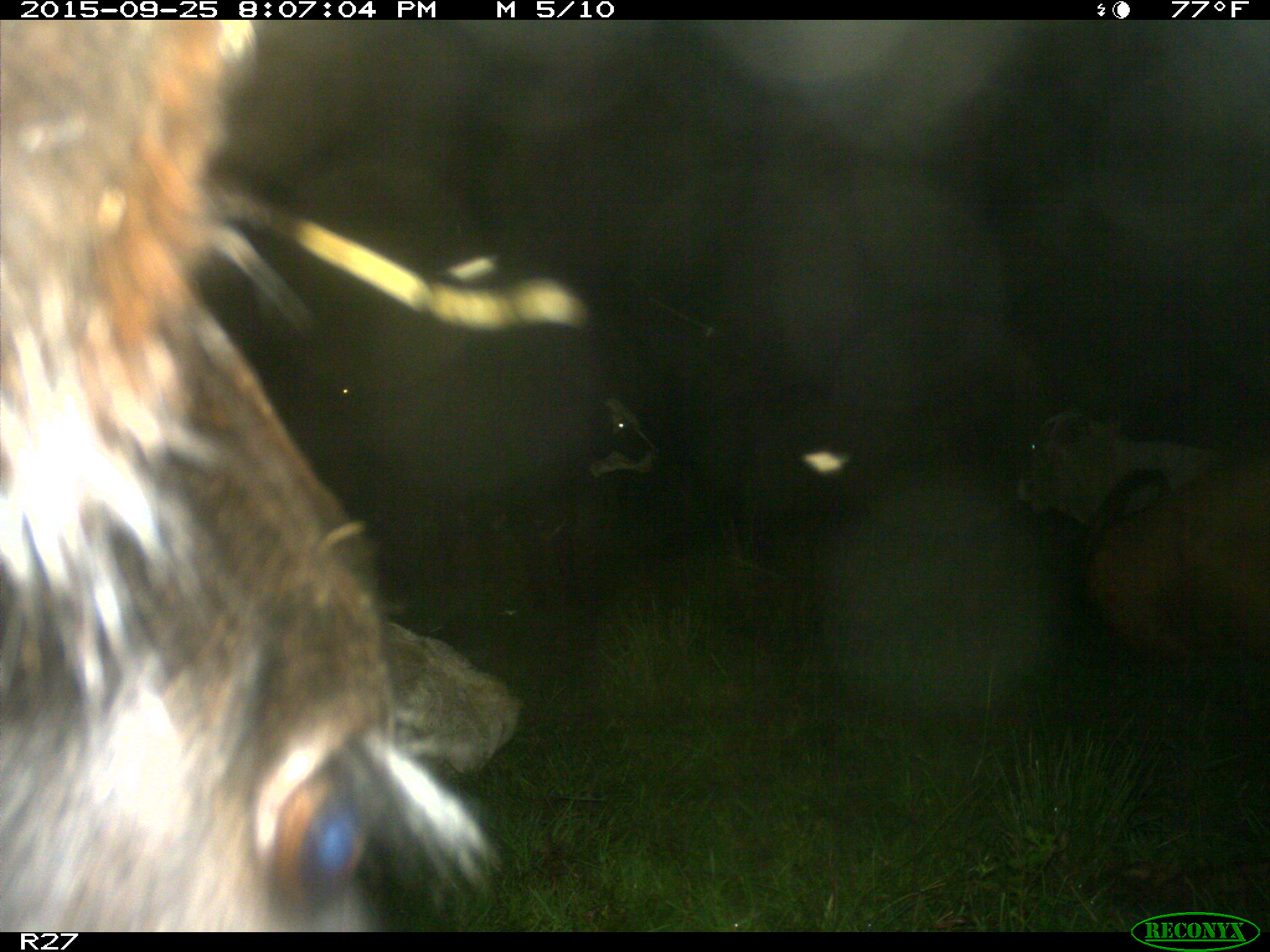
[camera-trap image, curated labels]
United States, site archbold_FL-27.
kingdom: Animalia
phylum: Chordata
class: Mammalia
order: Artiodactyla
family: Bovidae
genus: Bos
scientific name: Bos taurus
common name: domestic cow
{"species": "Bos taurus (domestic cow)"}